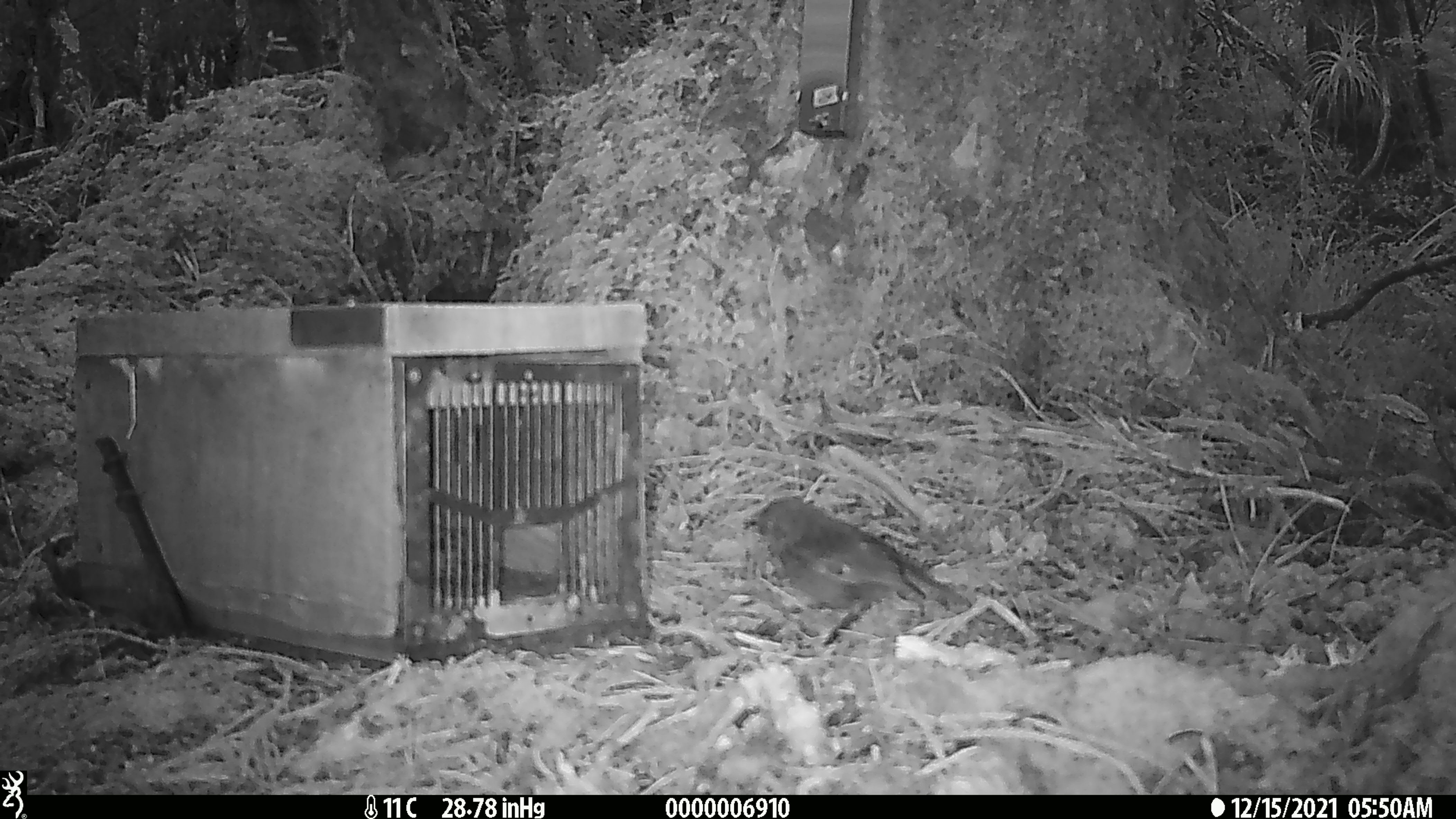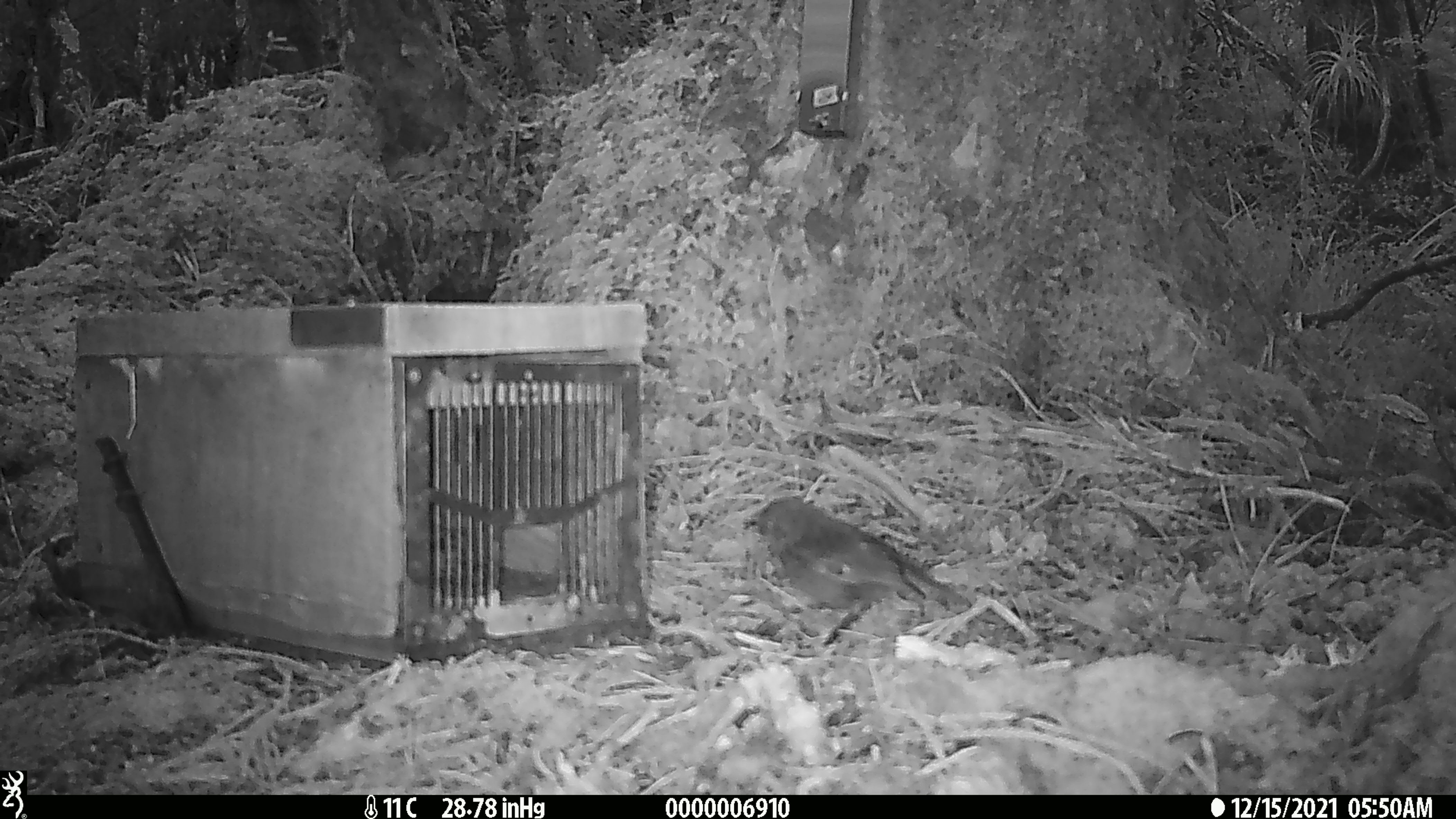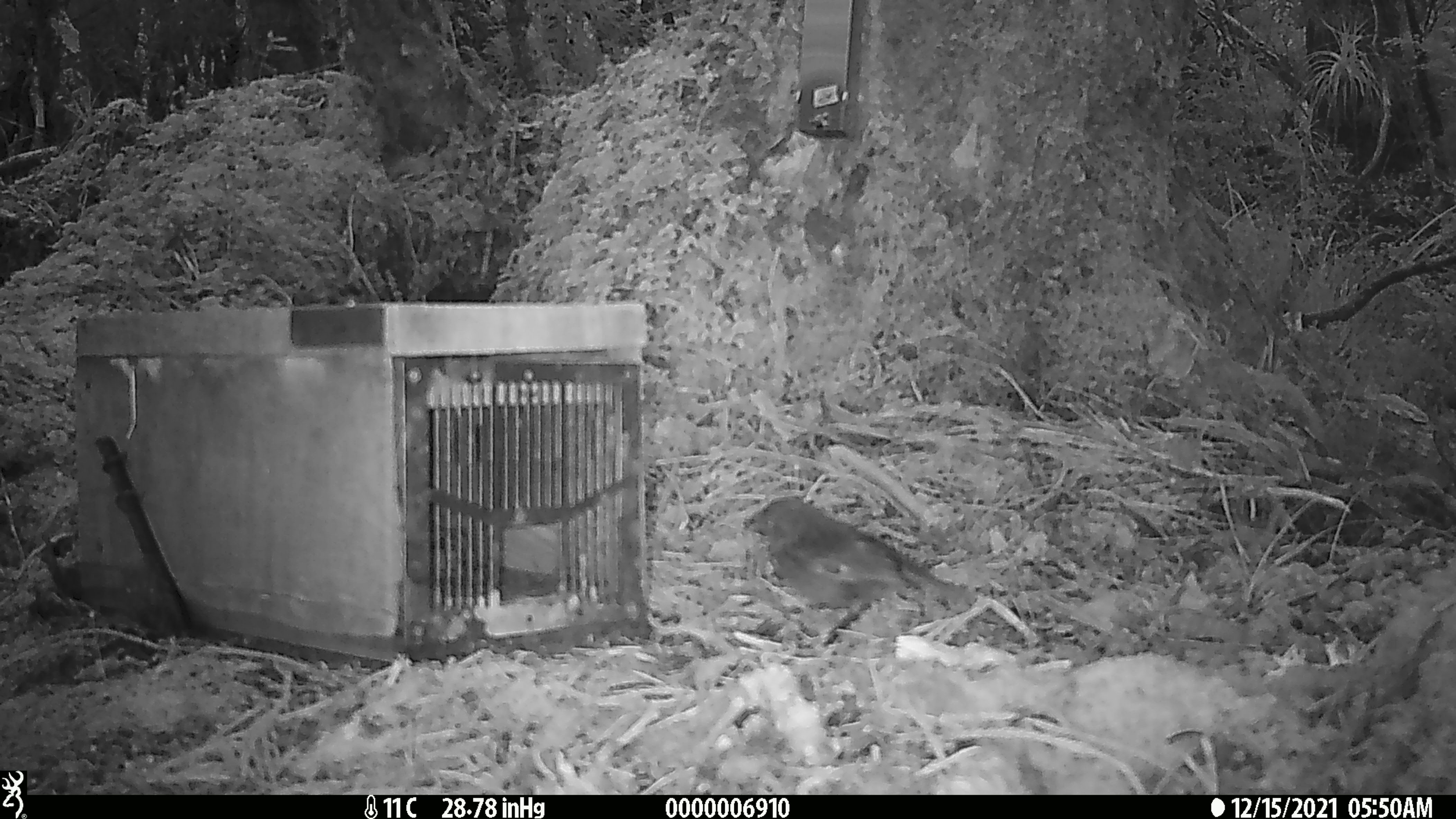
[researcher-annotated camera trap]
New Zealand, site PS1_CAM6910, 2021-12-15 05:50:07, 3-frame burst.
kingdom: Animalia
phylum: Chordata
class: Aves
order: Passeriformes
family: Petroicidae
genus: Petroica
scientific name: Petroica australis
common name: new zealand robin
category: robin